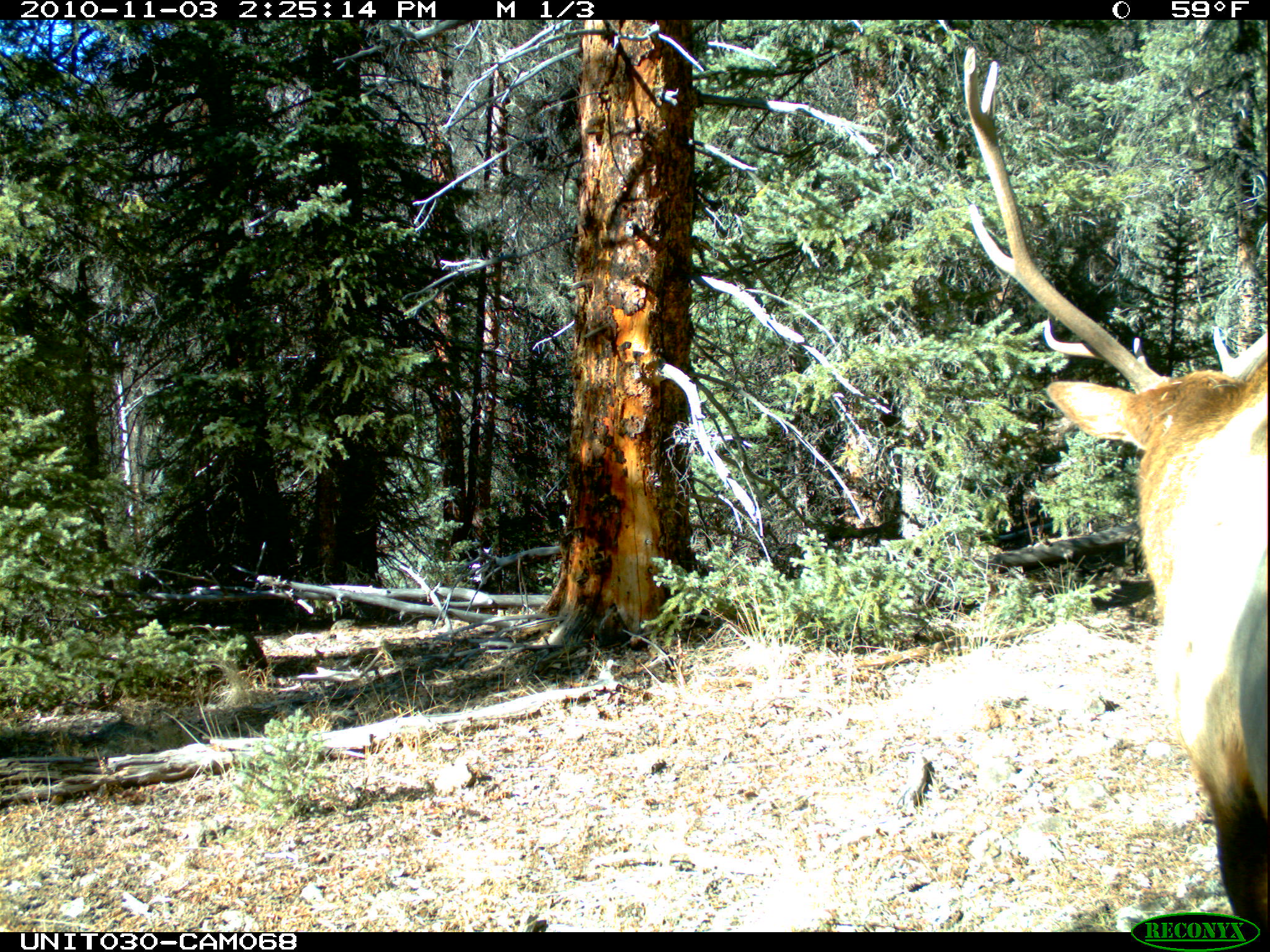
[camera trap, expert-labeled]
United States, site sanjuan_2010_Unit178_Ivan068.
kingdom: Animalia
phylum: Chordata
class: Mammalia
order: Artiodactyla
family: Cervidae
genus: Cervus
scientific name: Cervus elaphus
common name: red deer